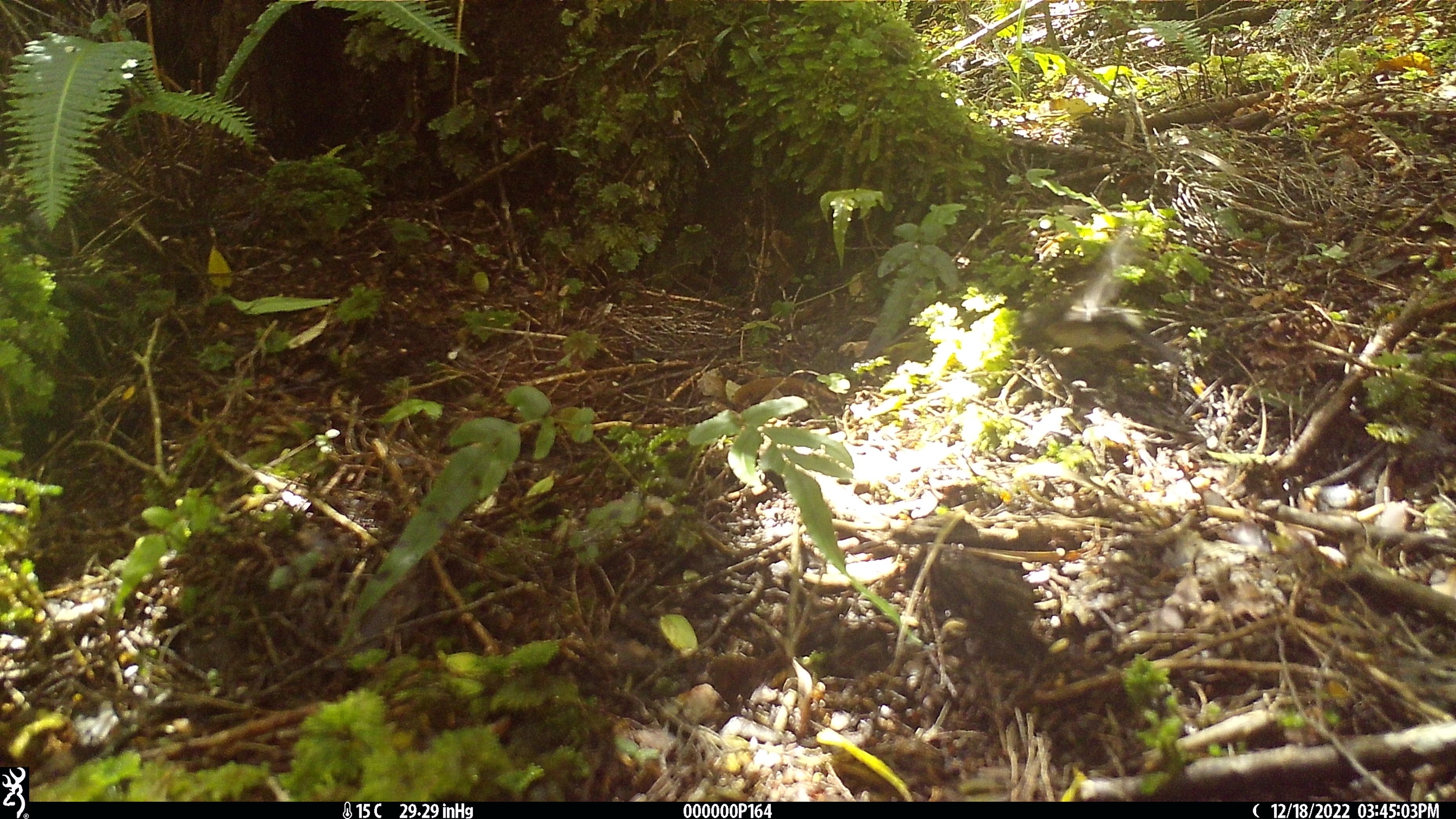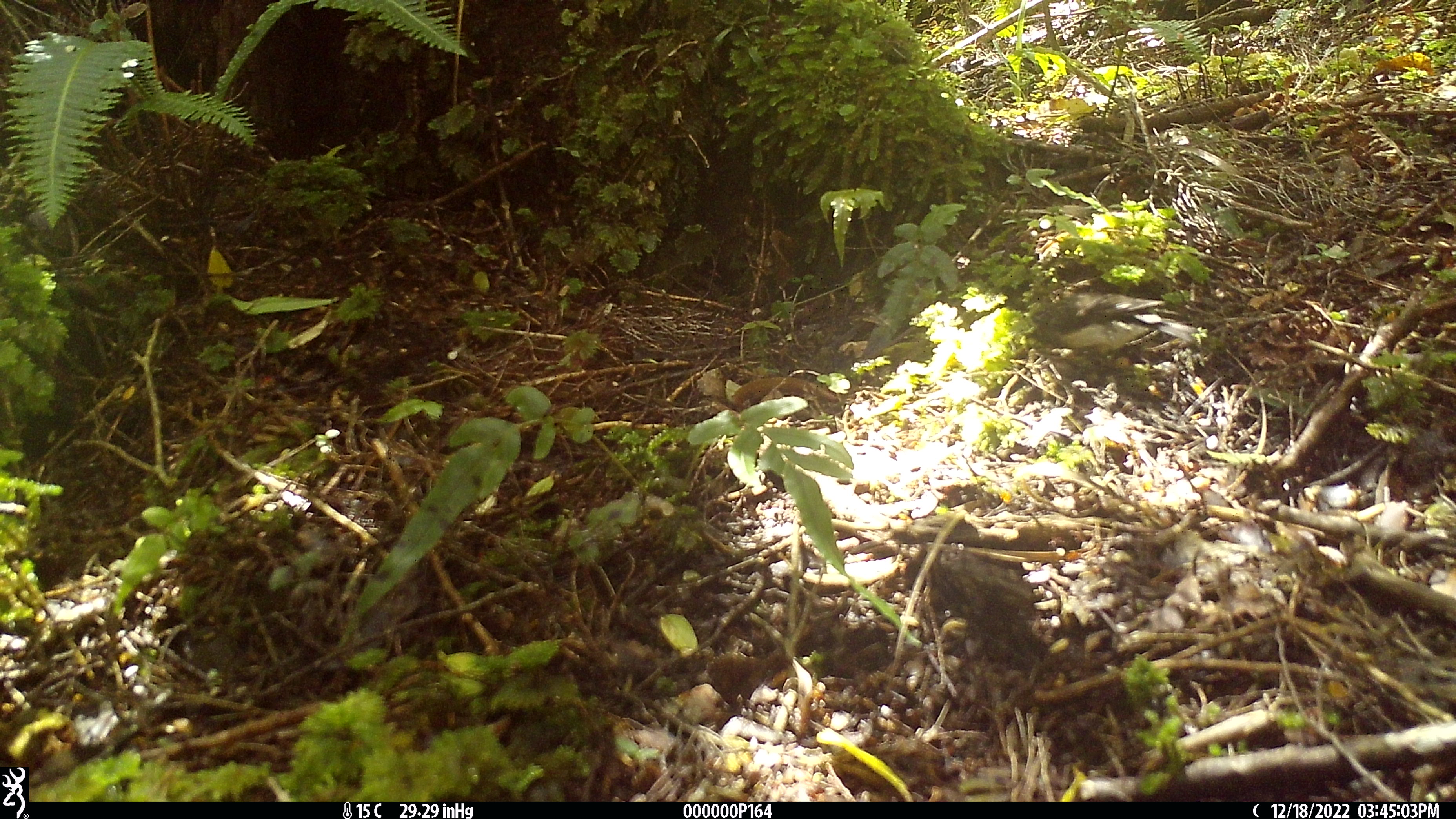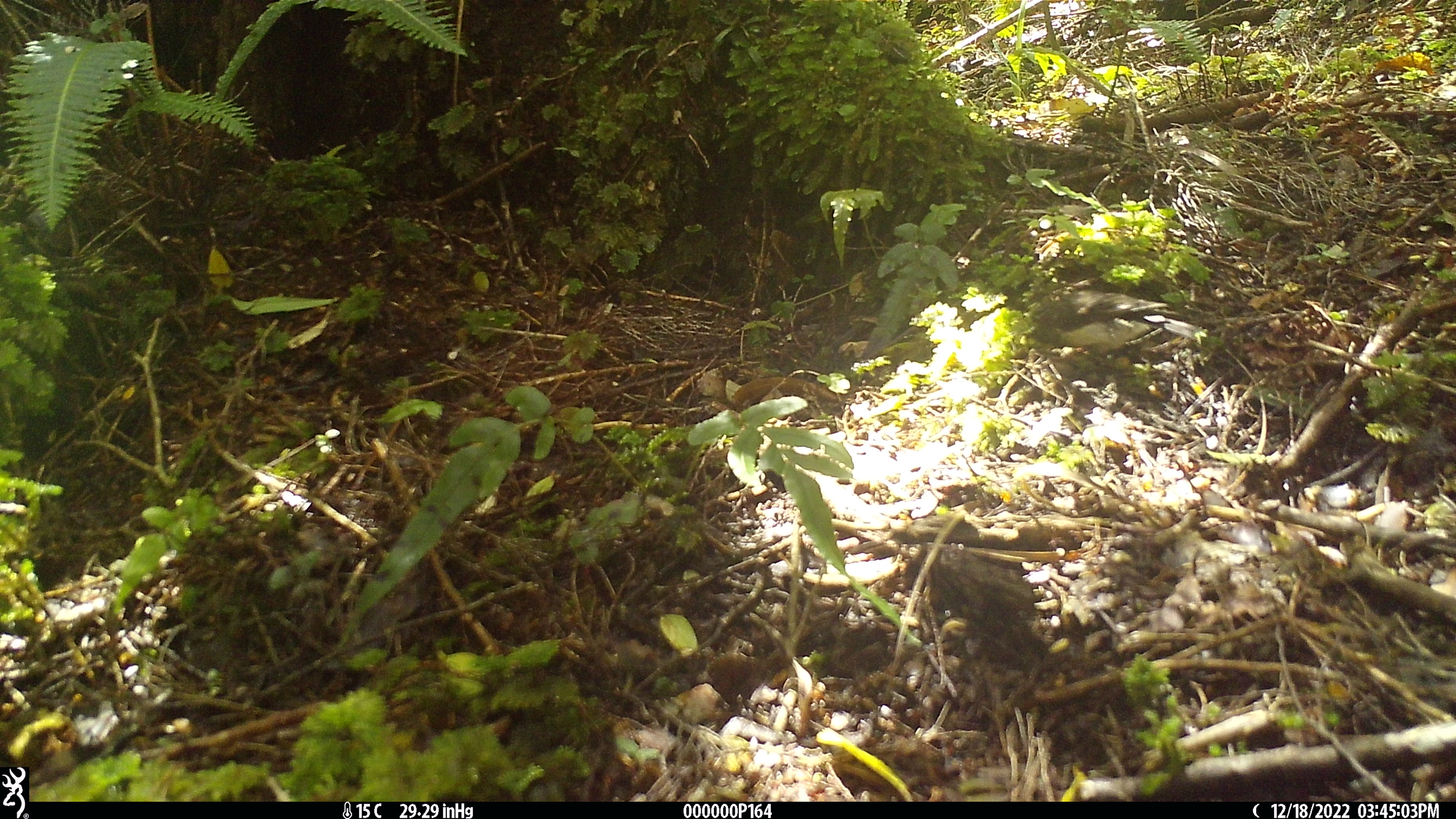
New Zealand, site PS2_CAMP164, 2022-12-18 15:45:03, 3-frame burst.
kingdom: Animalia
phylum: Chordata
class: Aves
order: Passeriformes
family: Petroicidae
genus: Petroica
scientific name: Petroica macrocephala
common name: tomtit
Tomtit (Petroica macrocephala).